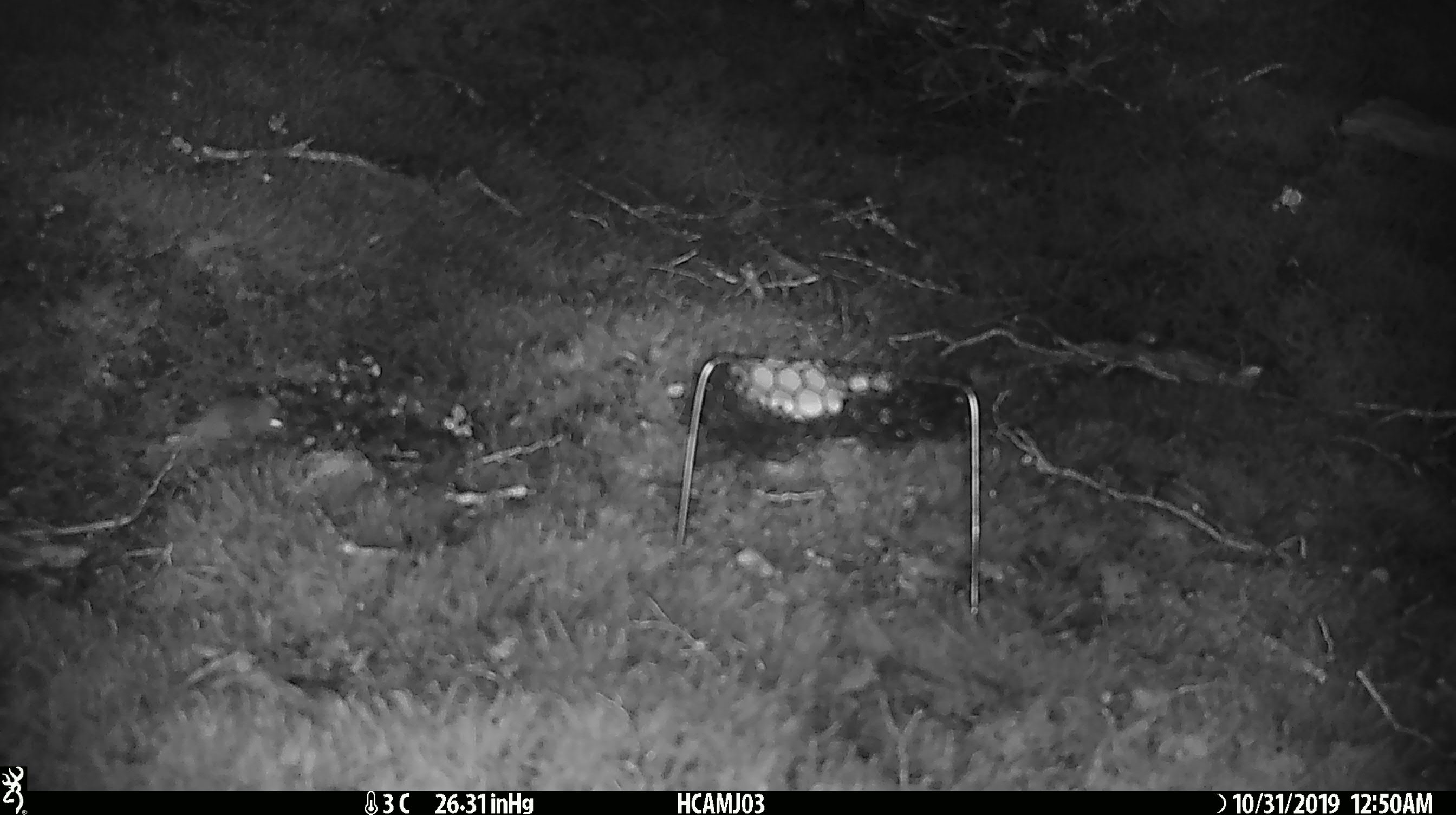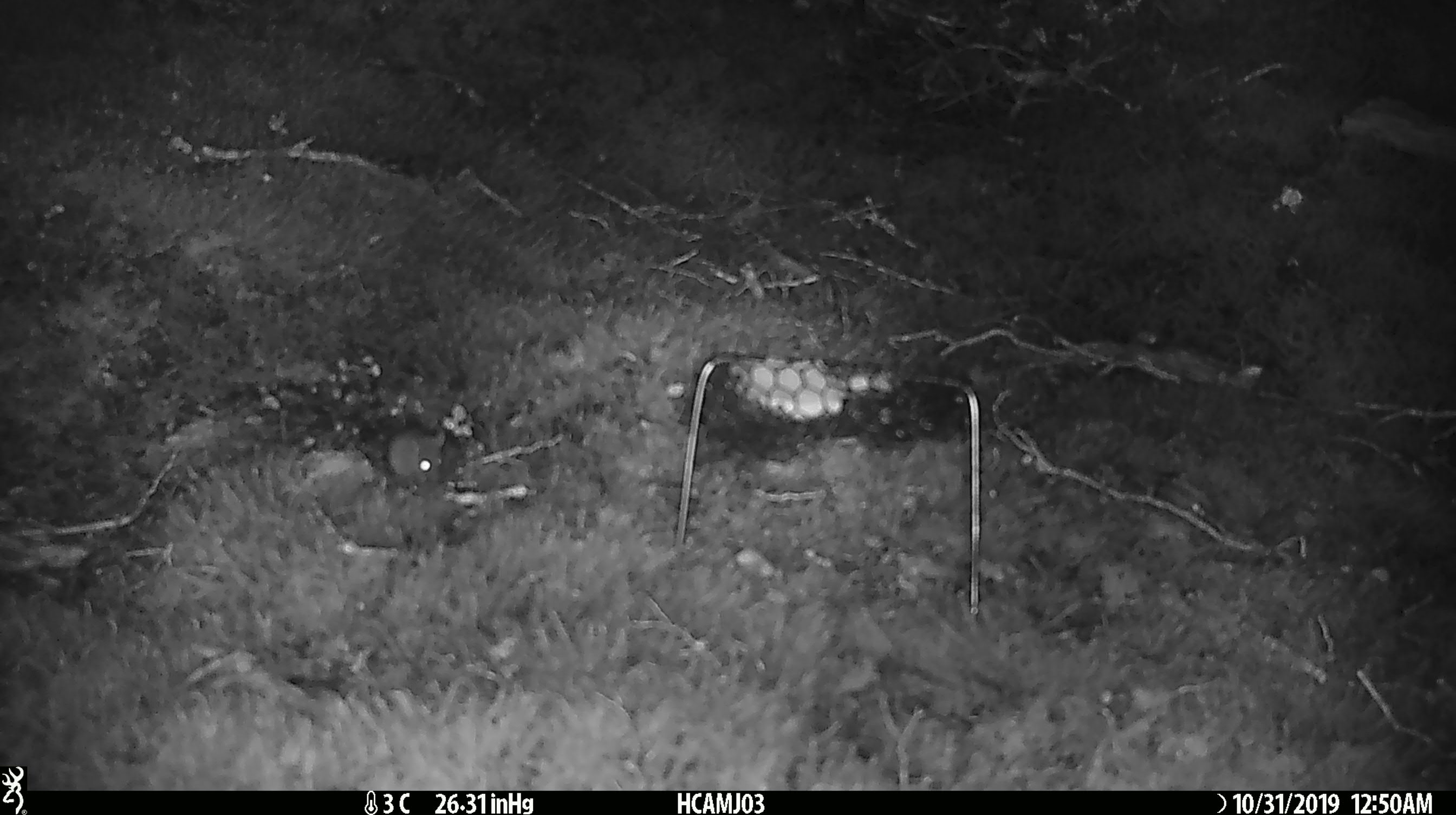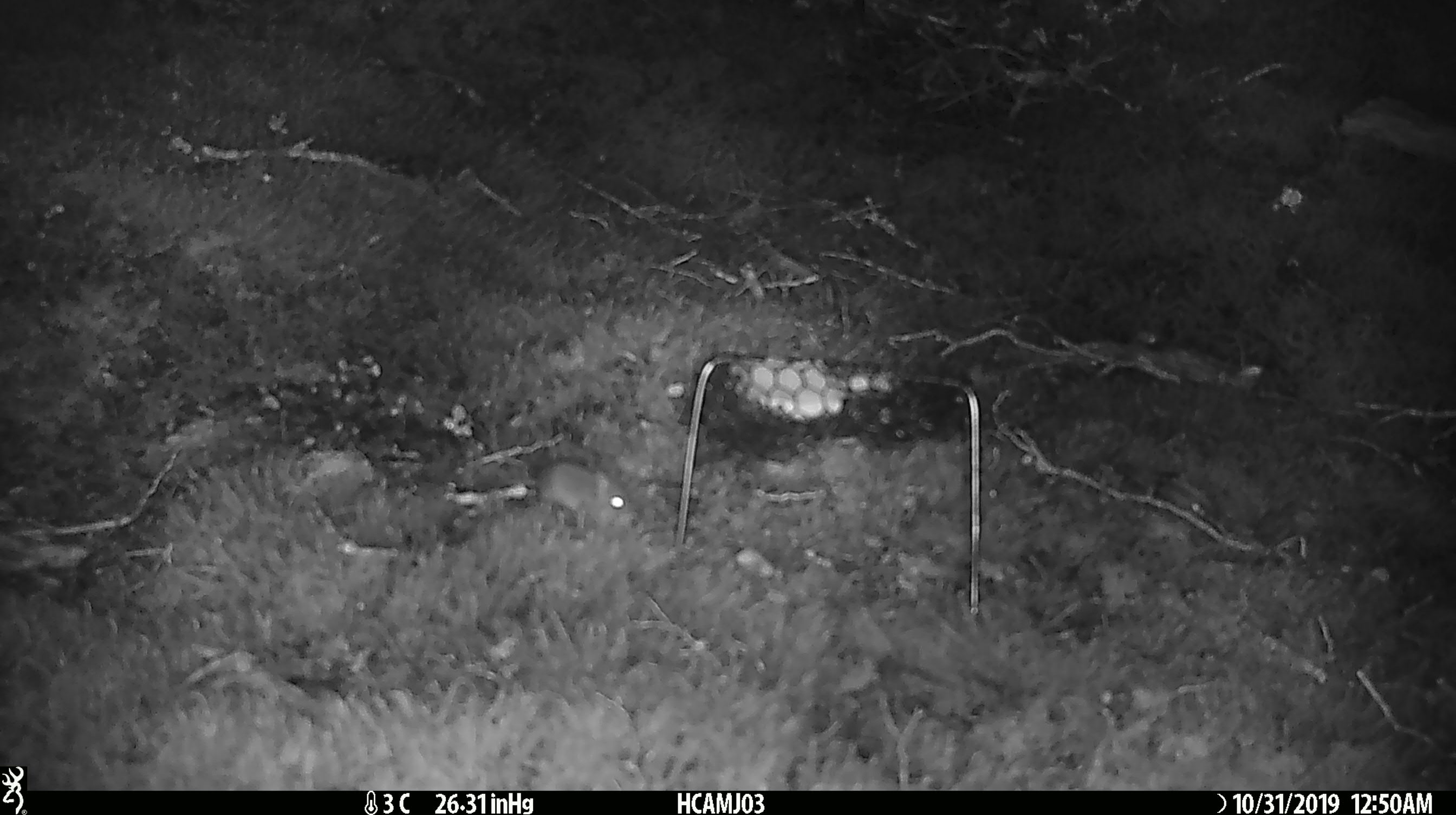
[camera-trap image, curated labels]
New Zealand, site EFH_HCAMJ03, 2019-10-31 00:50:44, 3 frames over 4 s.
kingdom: Animalia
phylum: Chordata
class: Mammalia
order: Rodentia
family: Muridae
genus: Mus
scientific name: Mus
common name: mouse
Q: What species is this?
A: Mouse (Mus).